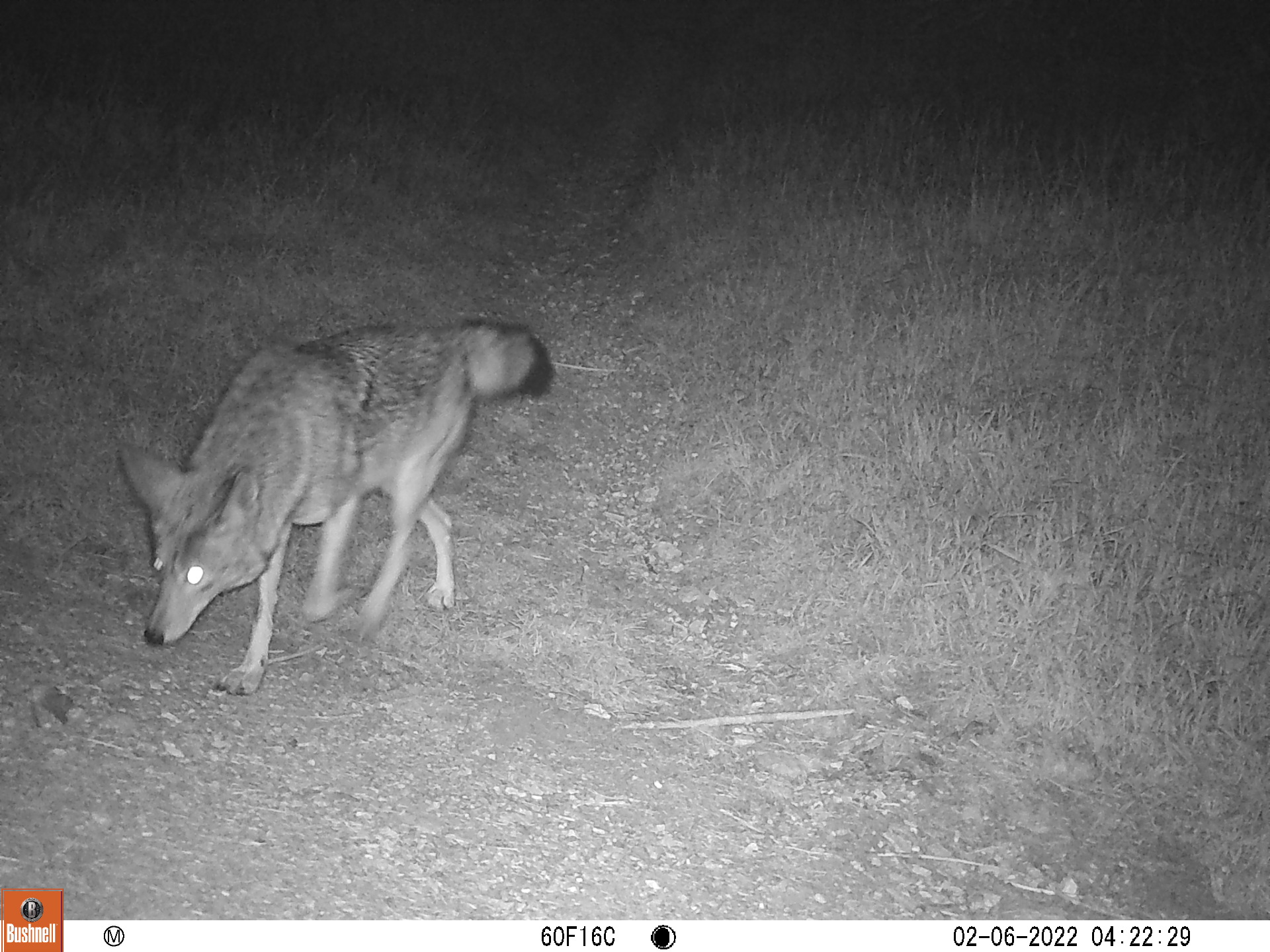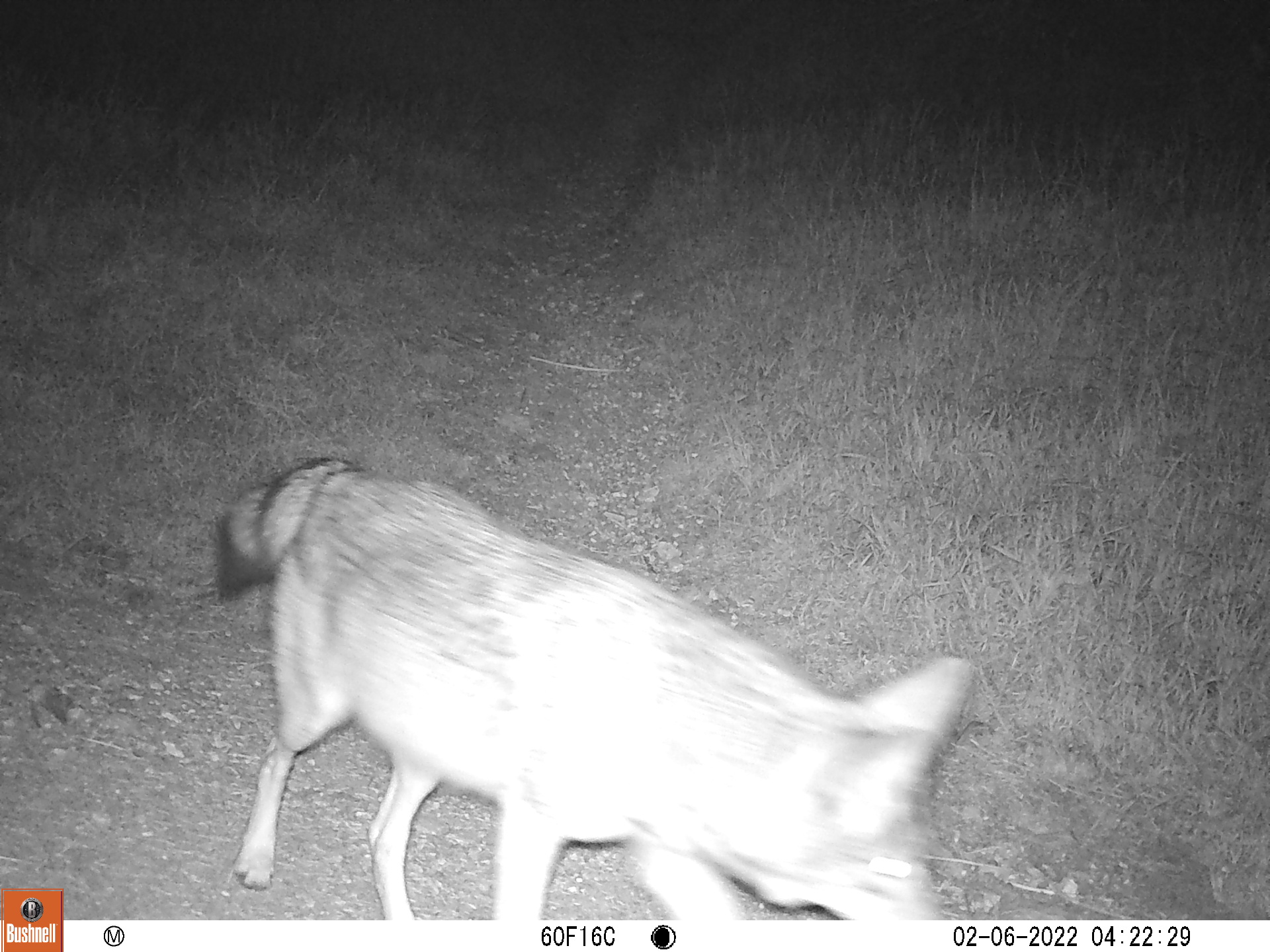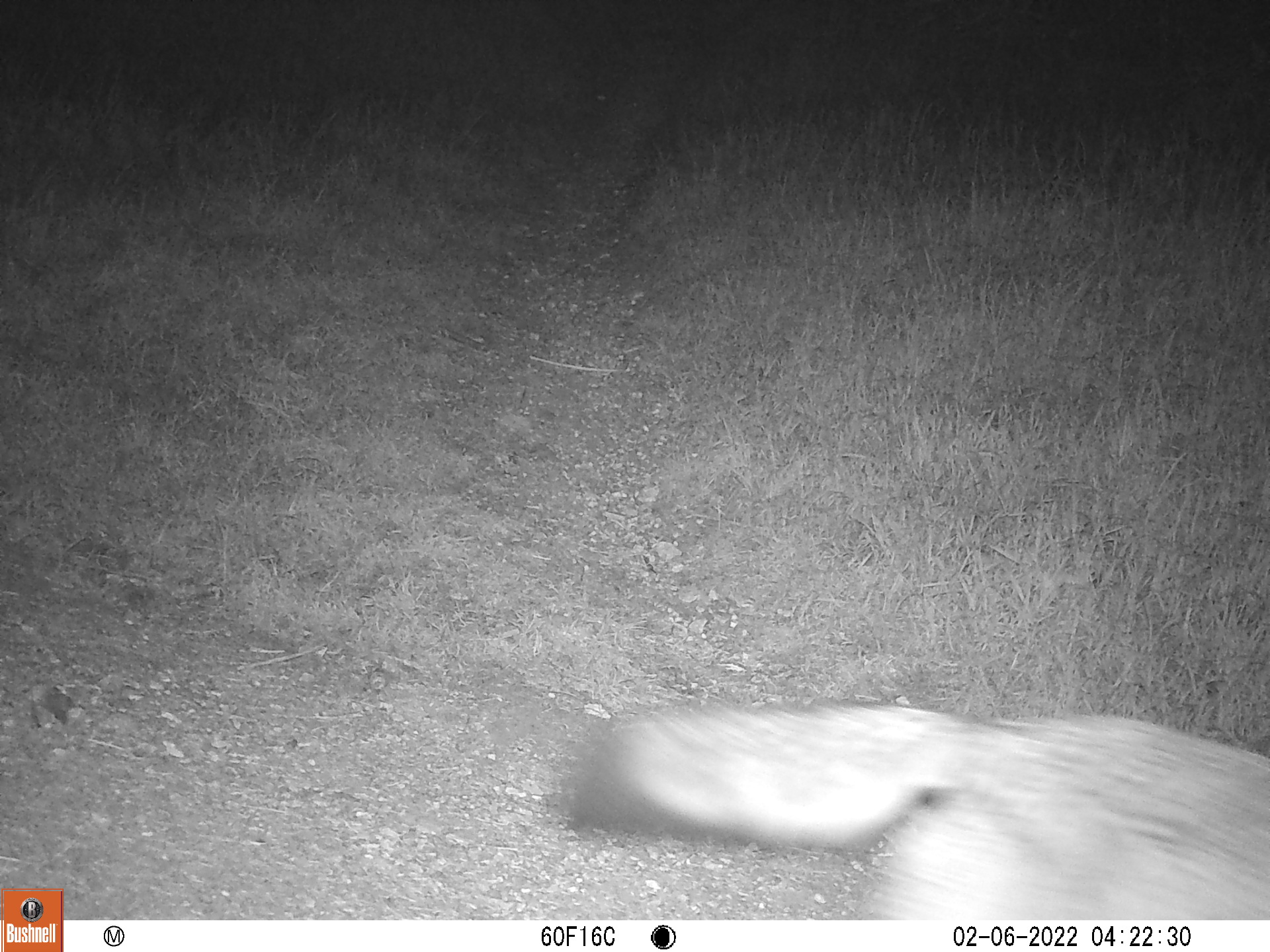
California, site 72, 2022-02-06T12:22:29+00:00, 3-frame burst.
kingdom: Animalia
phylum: Chordata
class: Mammalia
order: Carnivora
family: Canidae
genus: Canis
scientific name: Canis latrans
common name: coyote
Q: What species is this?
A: Coyote (Canis latrans).